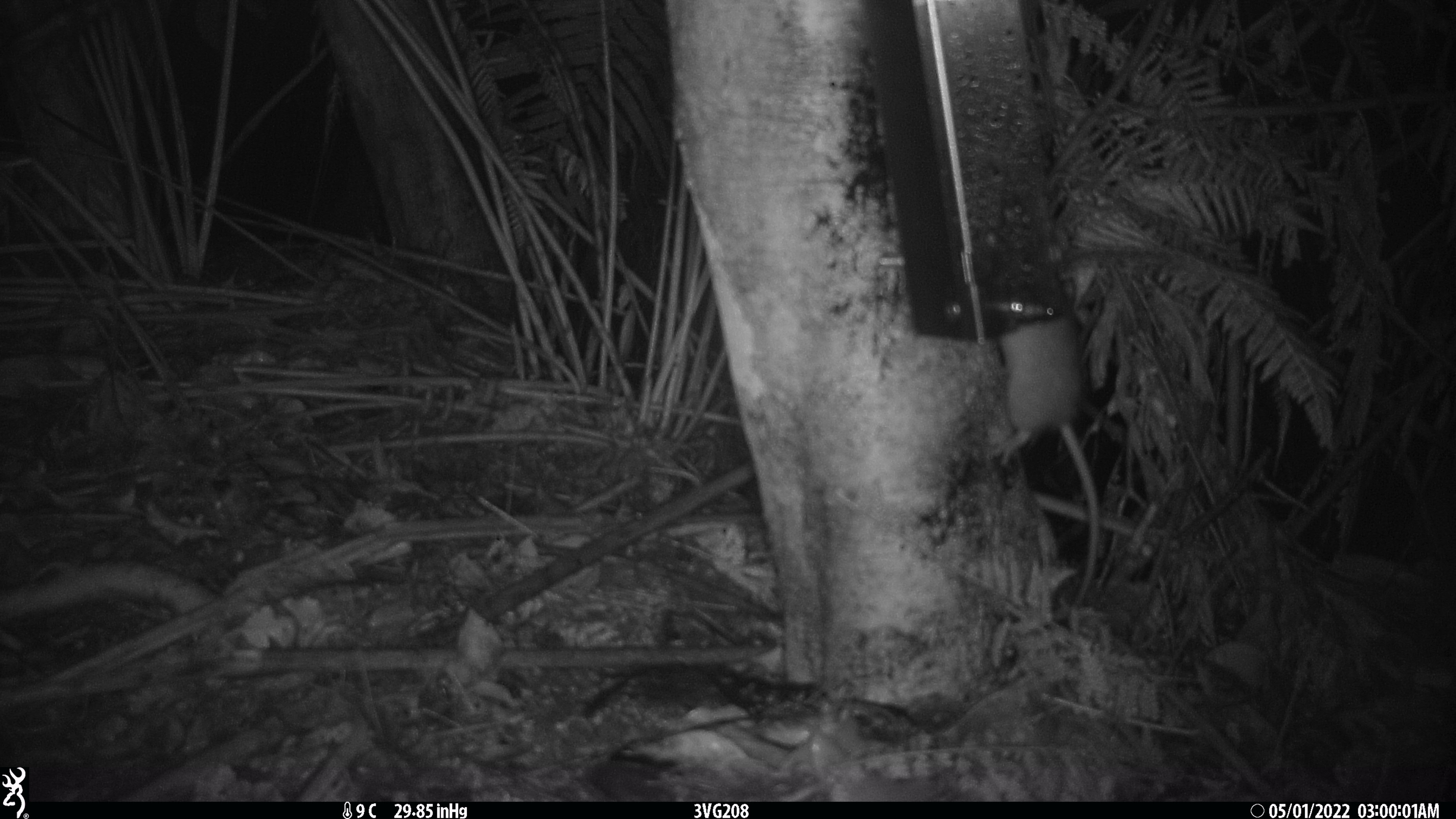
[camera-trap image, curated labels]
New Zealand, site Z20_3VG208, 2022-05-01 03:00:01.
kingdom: Animalia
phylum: Chordata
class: Mammalia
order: Rodentia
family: Muridae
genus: Rattus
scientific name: Rattus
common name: rat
Rat (Rattus).